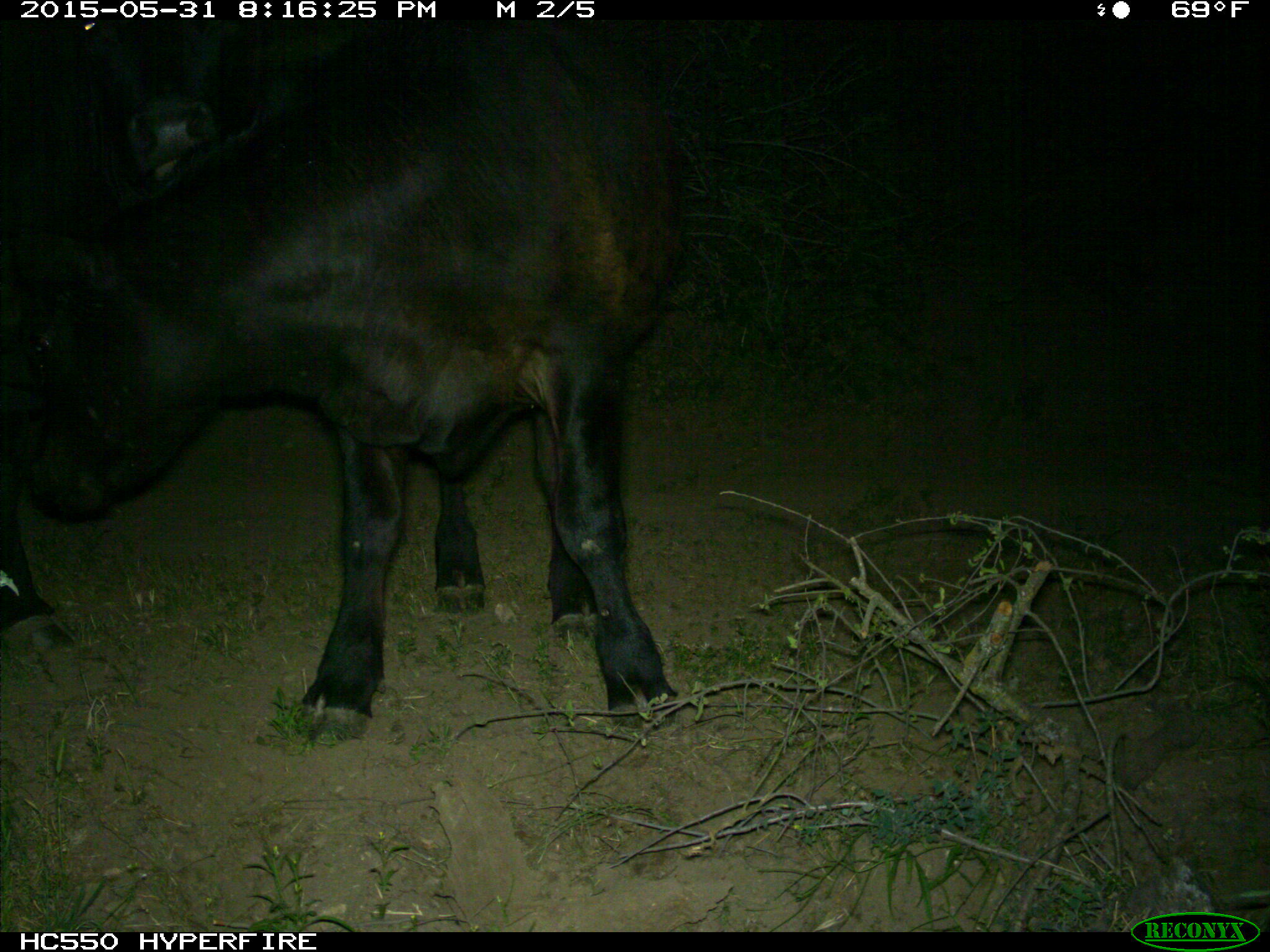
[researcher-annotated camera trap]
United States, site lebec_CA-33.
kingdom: Animalia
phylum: Chordata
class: Mammalia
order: Artiodactyla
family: Bovidae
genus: Bos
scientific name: Bos taurus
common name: domestic cow